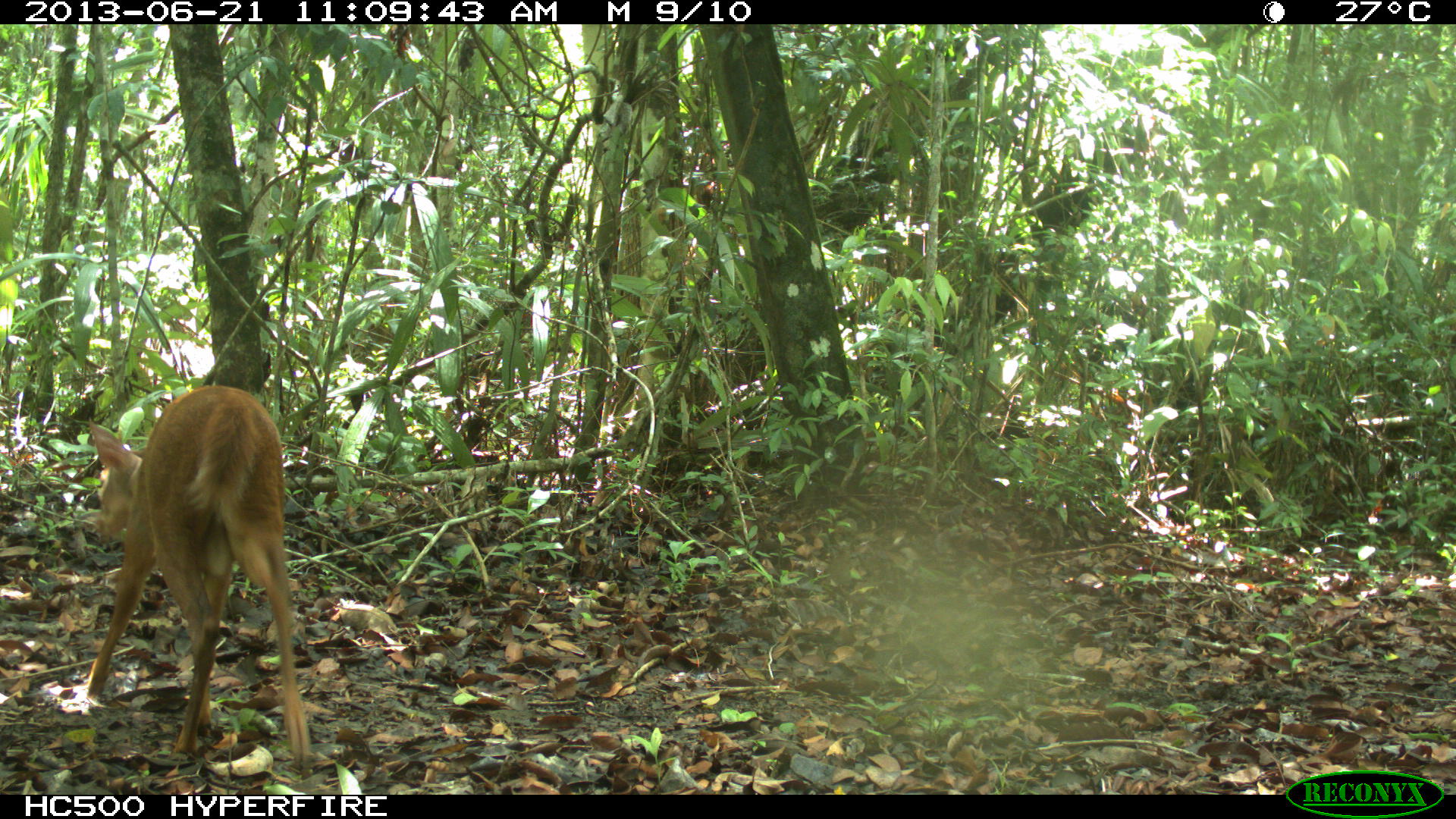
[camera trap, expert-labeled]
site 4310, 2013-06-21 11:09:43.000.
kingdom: Animalia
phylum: Chordata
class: Mammalia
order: Artiodactyla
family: Cervidae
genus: Mazama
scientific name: Mazama temama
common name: central american red brocket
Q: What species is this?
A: Mazama temama (central american red brocket).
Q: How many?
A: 1.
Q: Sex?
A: Male.